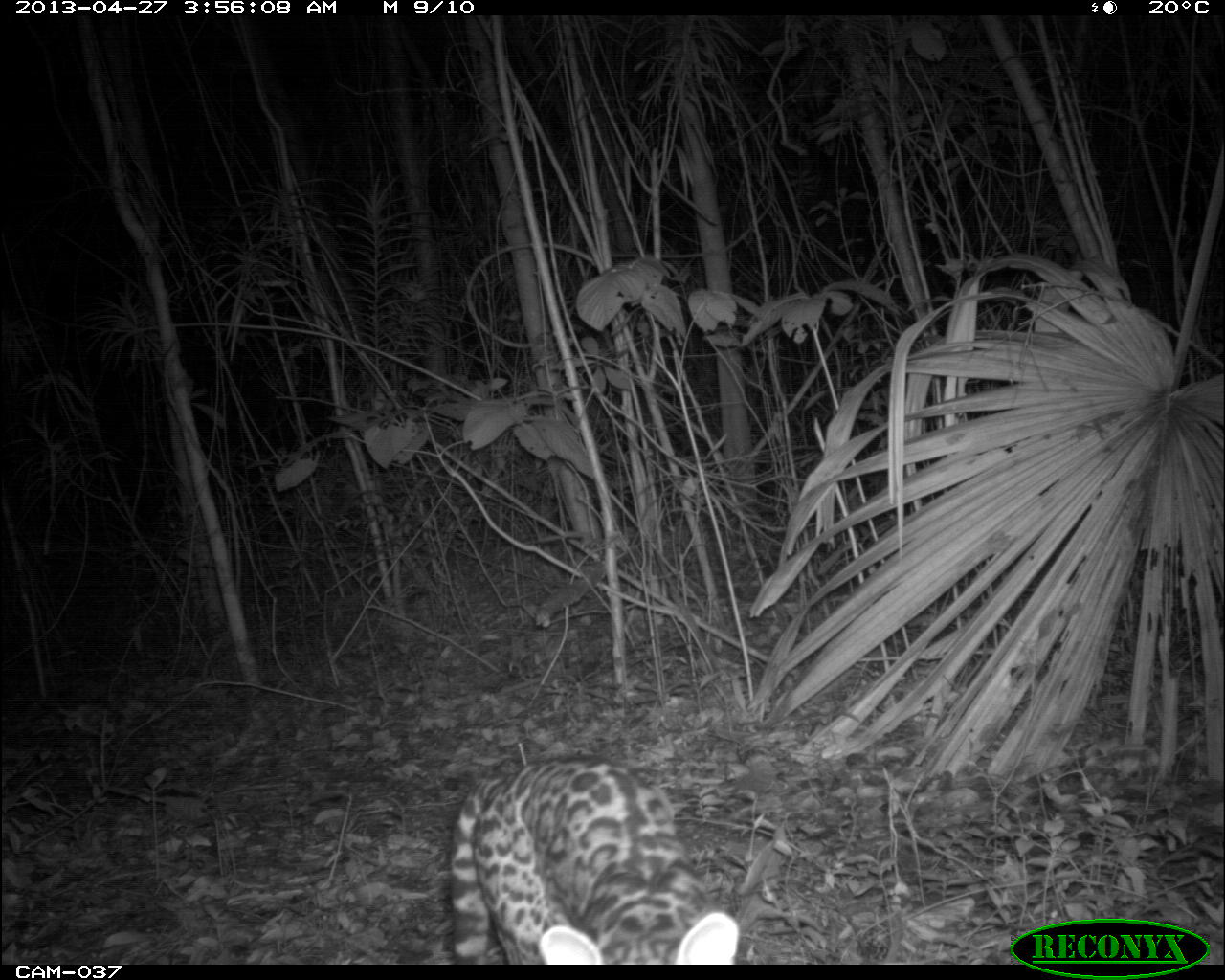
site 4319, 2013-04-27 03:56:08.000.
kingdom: Animalia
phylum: Chordata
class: Mammalia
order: Carnivora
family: Felidae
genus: Leopardus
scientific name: Leopardus pardalis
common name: ocelot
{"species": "Leopardus pardalis (ocelot)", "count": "1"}